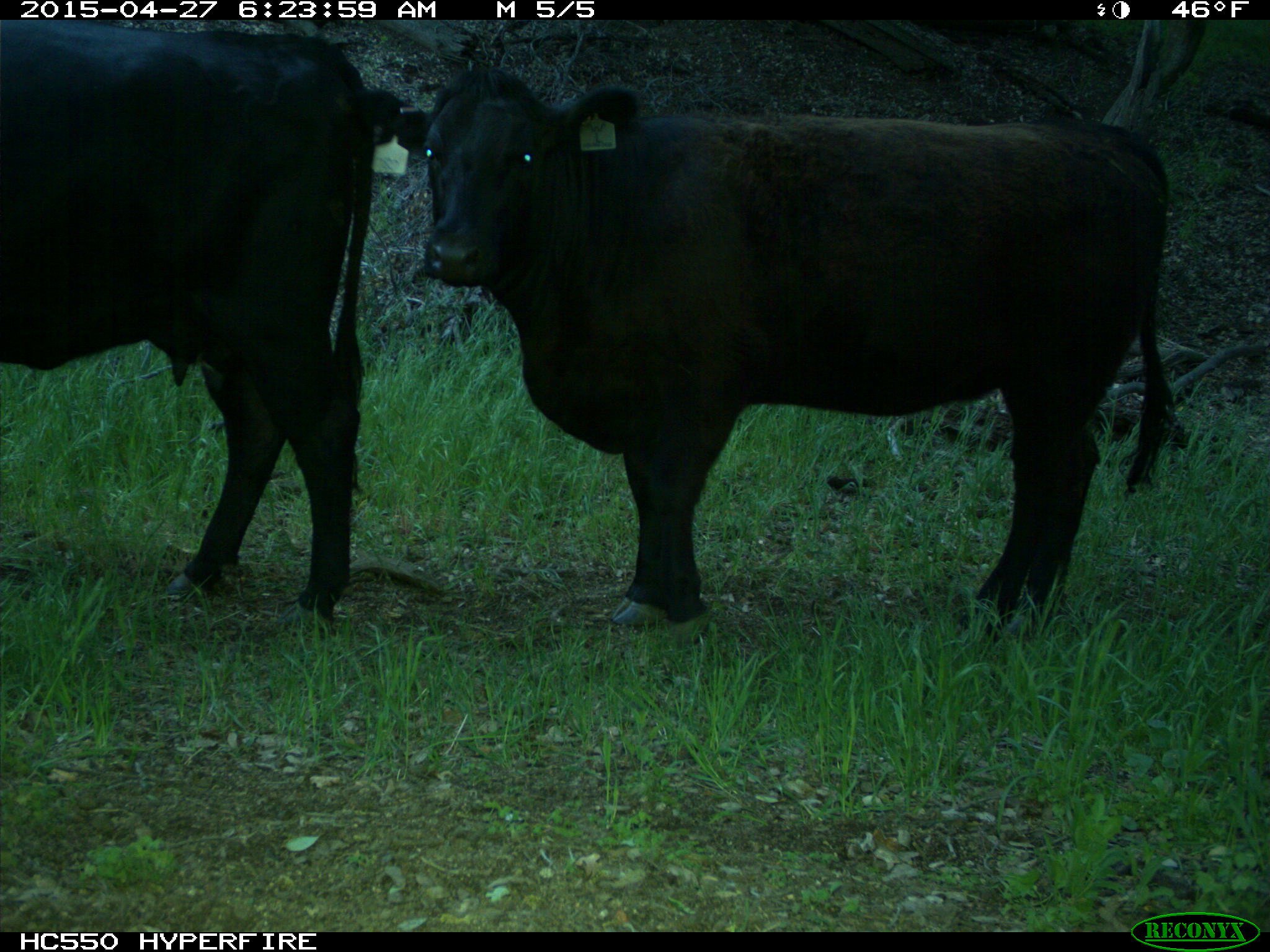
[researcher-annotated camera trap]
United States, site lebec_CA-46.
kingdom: Animalia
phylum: Chordata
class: Mammalia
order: Artiodactyla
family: Bovidae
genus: Bos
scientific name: Bos taurus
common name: domestic cow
Bos taurus (domestic cow).